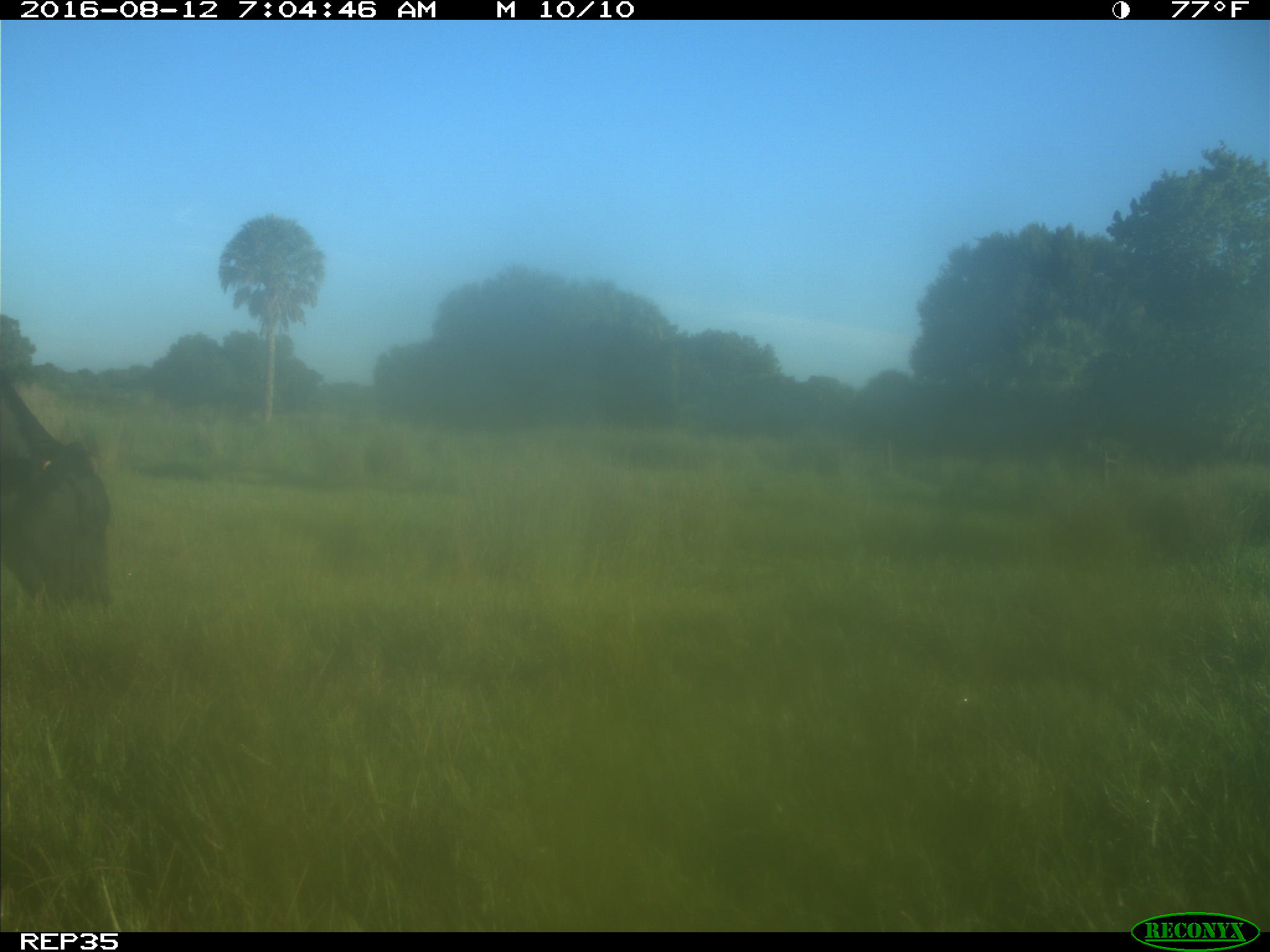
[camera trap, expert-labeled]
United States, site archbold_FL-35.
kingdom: Animalia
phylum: Chordata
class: Mammalia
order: Artiodactyla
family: Bovidae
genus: Bos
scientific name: Bos taurus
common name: domestic cow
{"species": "Bos taurus (domestic cow)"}